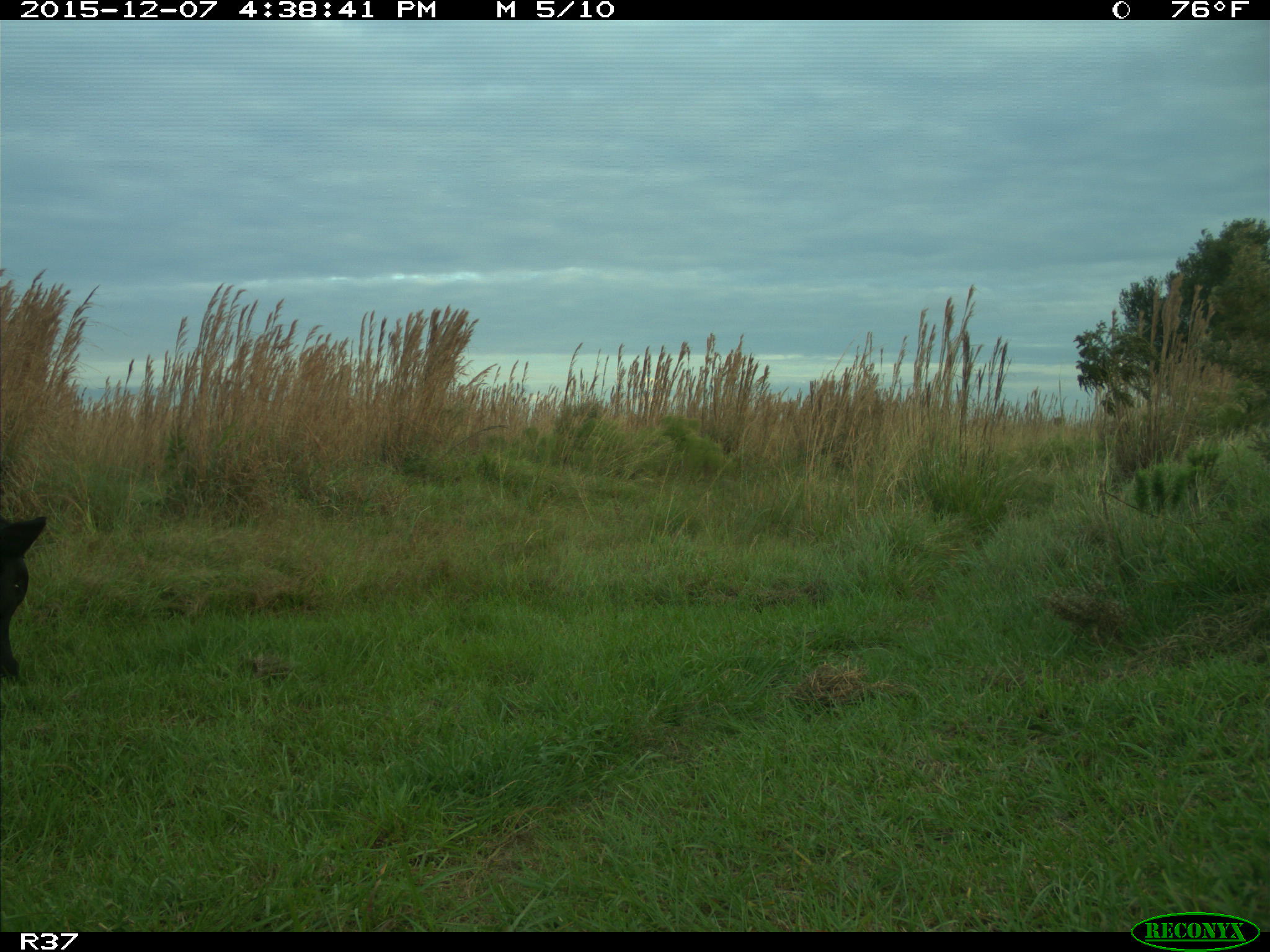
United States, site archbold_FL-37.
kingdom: Animalia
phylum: Chordata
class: Mammalia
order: Artiodactyla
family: Bovidae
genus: Bos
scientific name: Bos taurus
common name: domestic cow